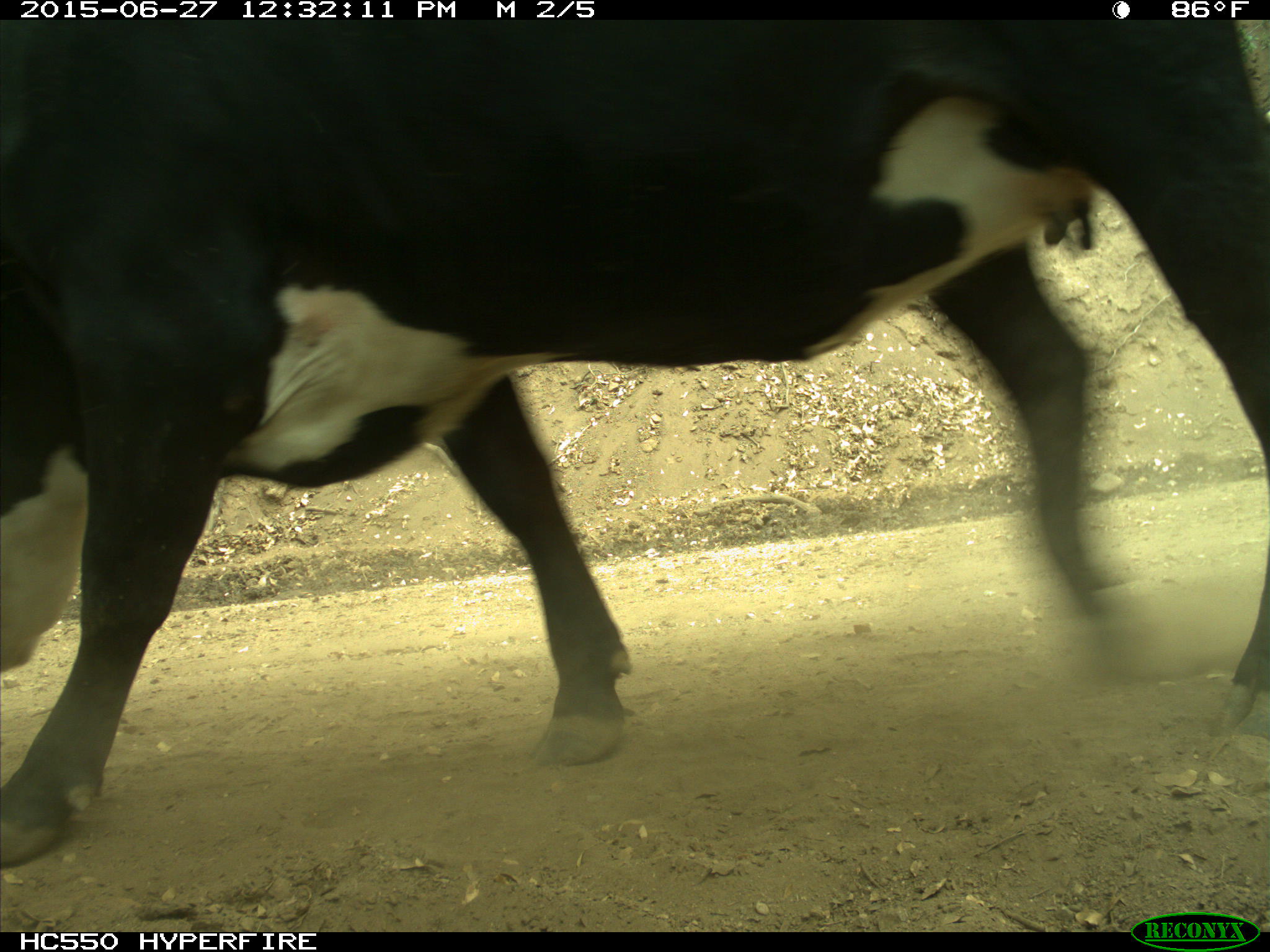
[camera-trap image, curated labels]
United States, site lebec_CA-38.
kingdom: Animalia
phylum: Chordata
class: Mammalia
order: Artiodactyla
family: Bovidae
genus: Bos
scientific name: Bos taurus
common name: domestic cow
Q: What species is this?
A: Bos taurus (domestic cow).